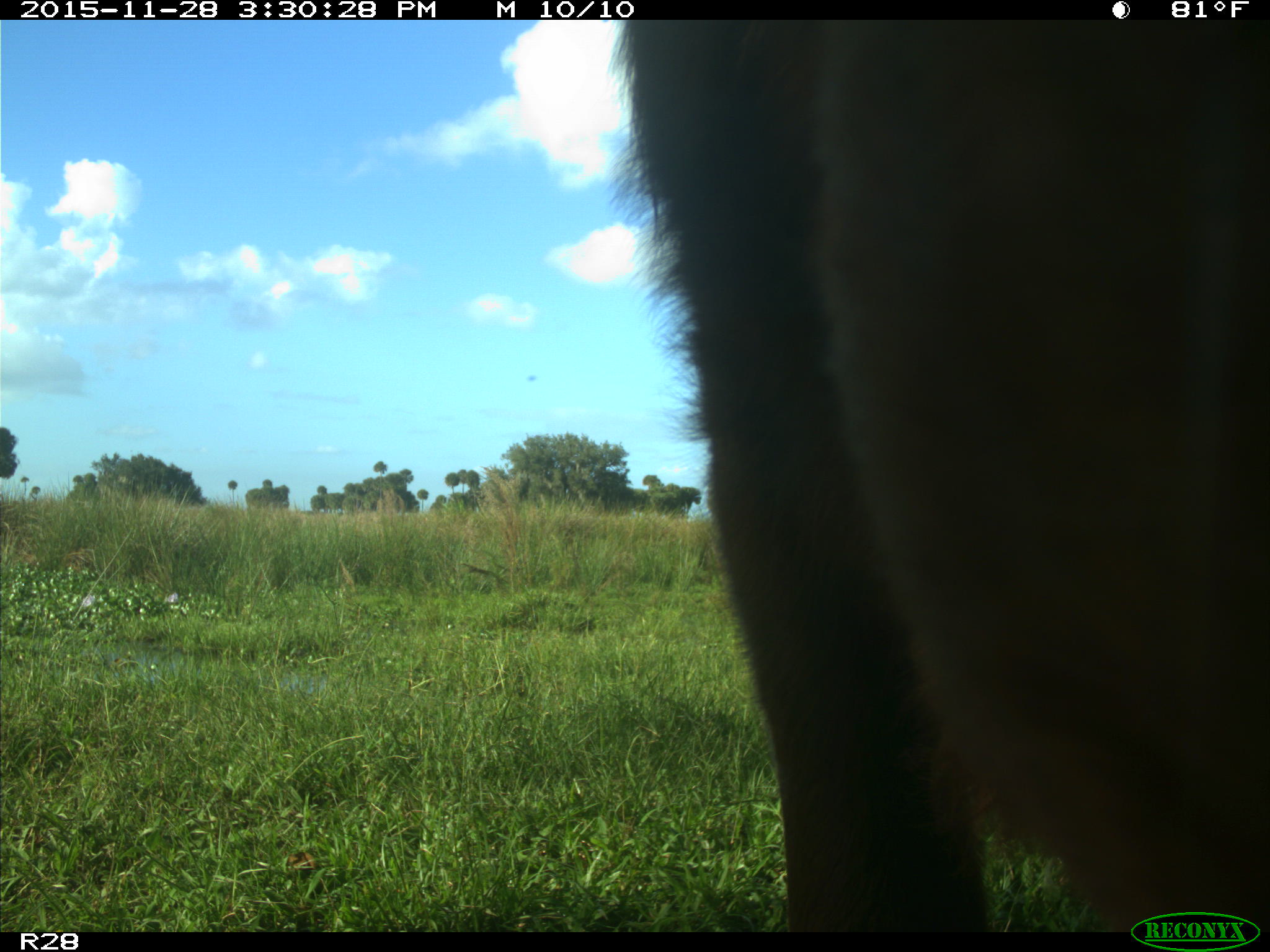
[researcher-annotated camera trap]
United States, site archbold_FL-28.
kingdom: Animalia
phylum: Chordata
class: Mammalia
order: Artiodactyla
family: Bovidae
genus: Bos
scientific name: Bos taurus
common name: domestic cow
Bos taurus (domestic cow).